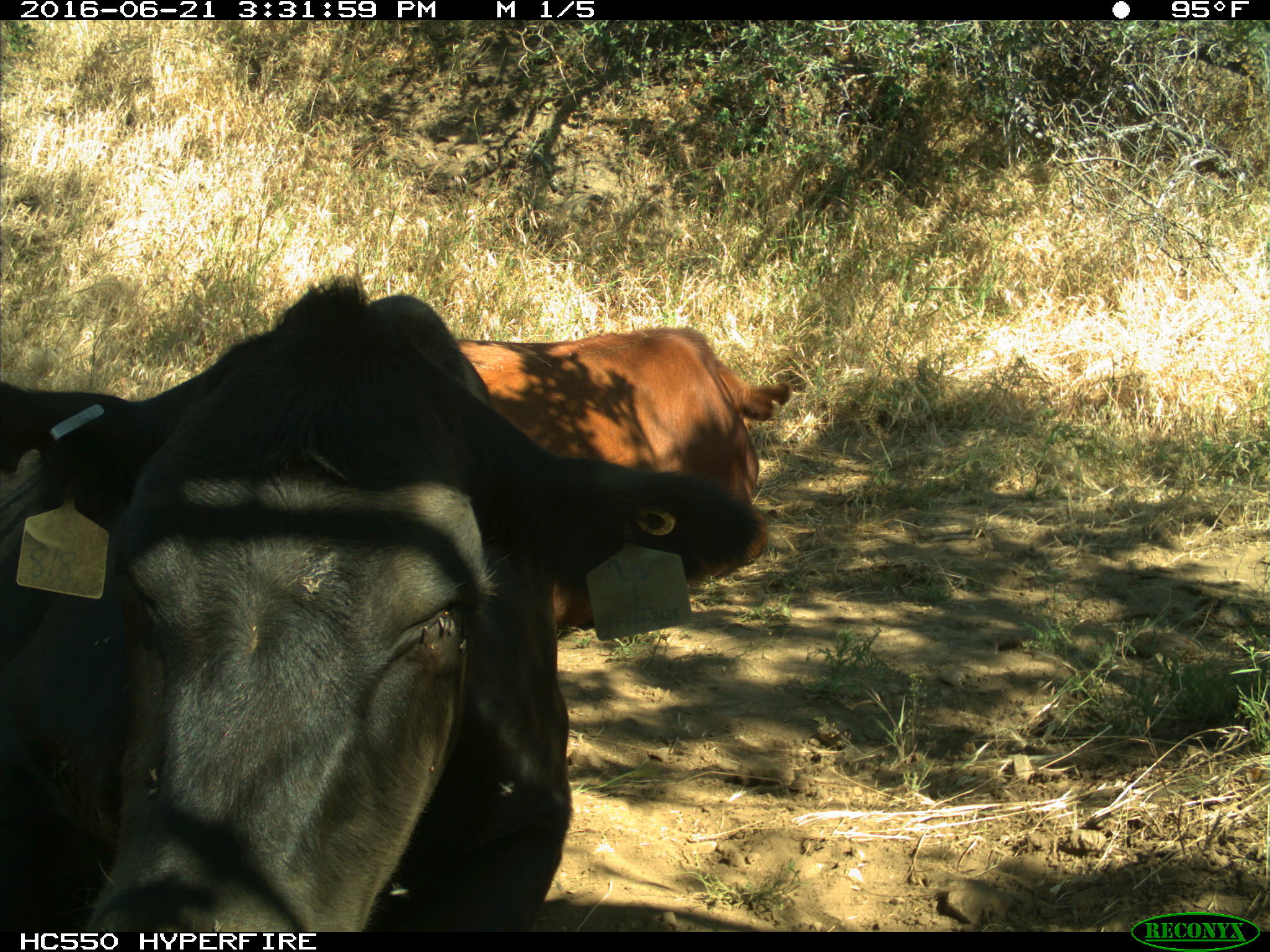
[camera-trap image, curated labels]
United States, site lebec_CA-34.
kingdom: Animalia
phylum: Chordata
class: Mammalia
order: Artiodactyla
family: Bovidae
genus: Bos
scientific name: Bos taurus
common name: domestic cow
Bos taurus (domestic cow).